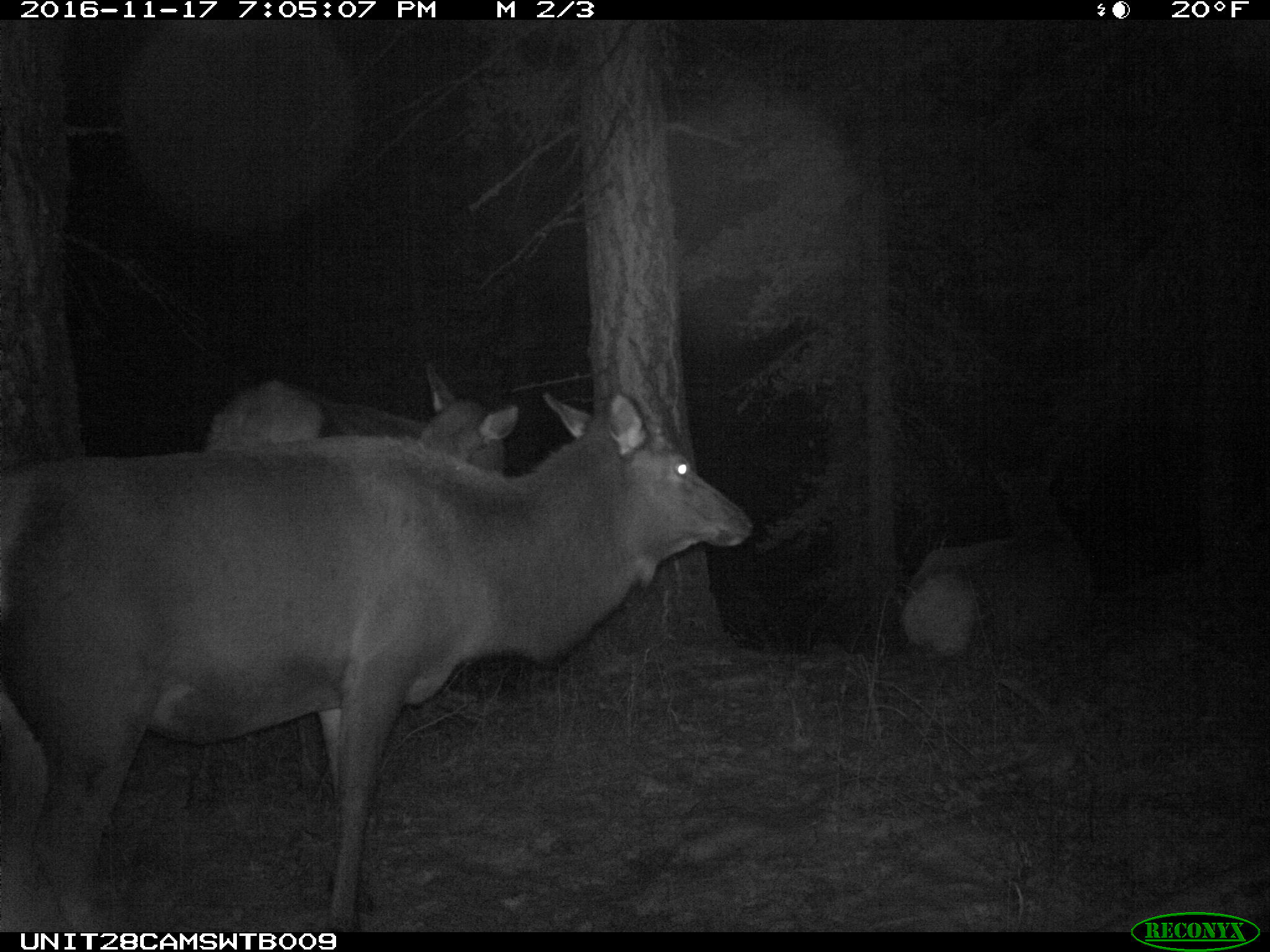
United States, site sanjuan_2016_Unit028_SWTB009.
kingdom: Animalia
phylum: Chordata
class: Mammalia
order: Artiodactyla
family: Cervidae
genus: Cervus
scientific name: Cervus elaphus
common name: red deer